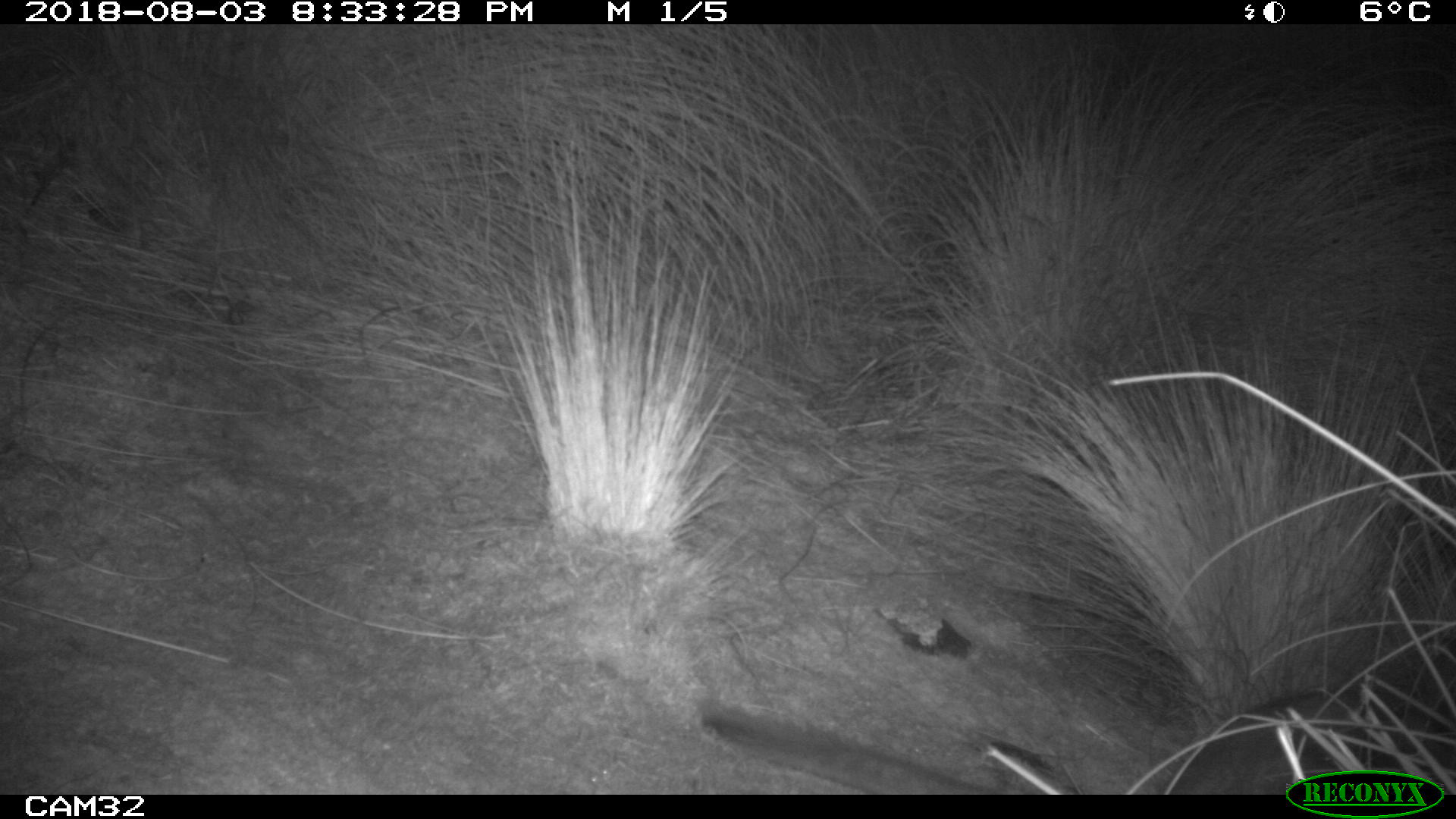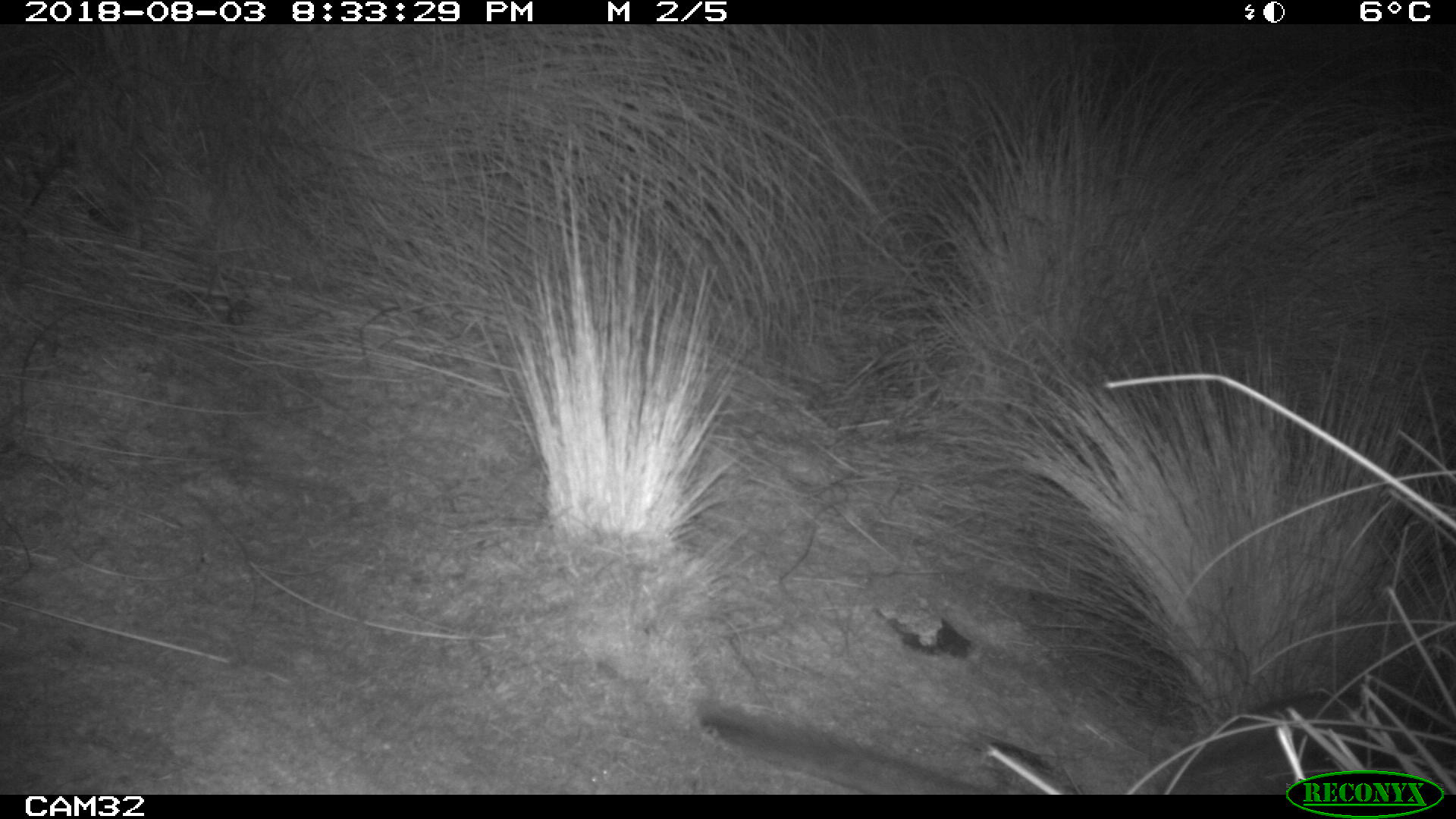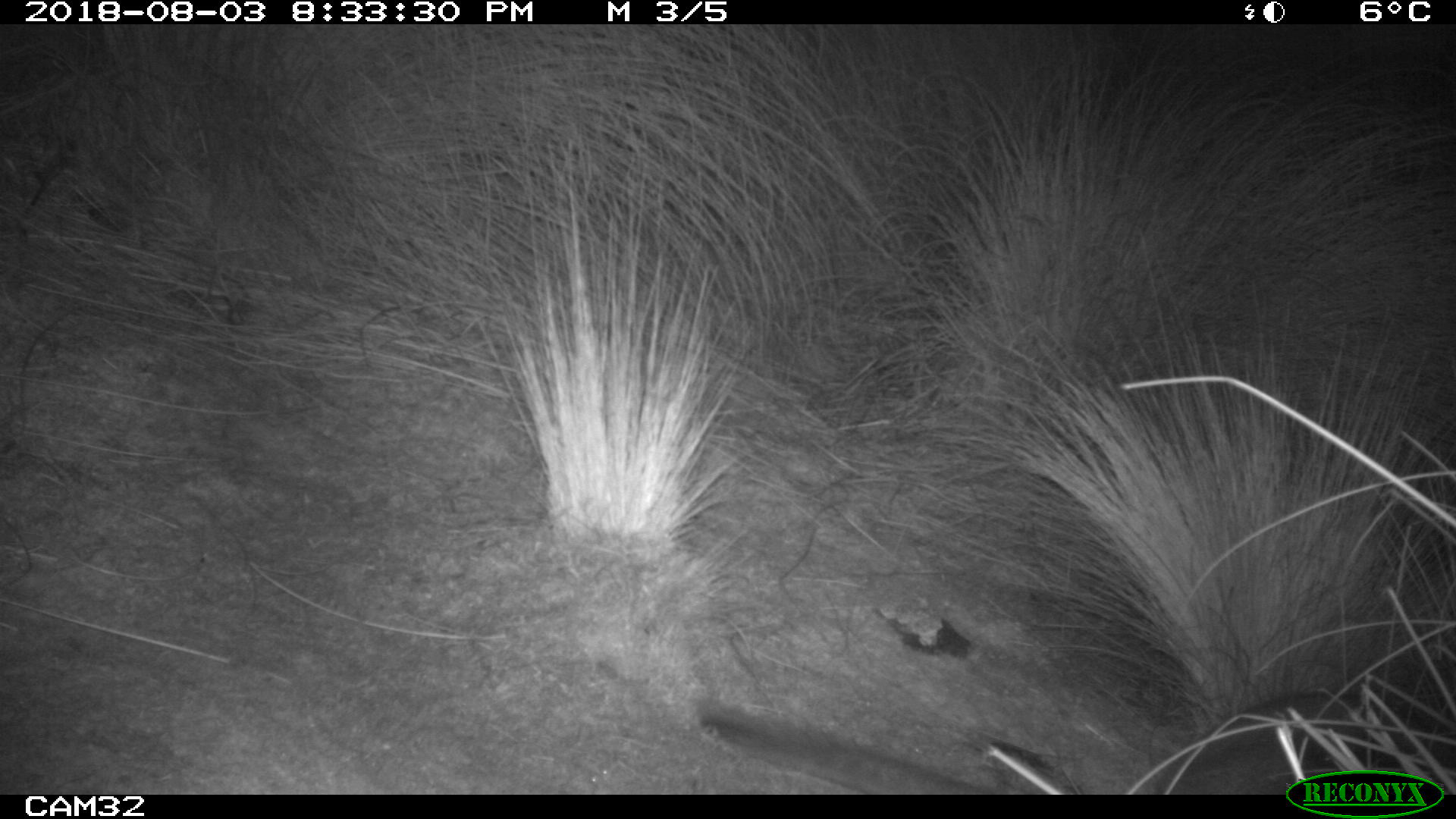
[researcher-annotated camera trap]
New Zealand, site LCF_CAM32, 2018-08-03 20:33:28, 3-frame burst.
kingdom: Animalia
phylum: Chordata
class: Mammalia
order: Diprotodontia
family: Macropodidae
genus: Notamacropus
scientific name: Notamacropus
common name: wallaby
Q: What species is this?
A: Wallaby (Notamacropus).